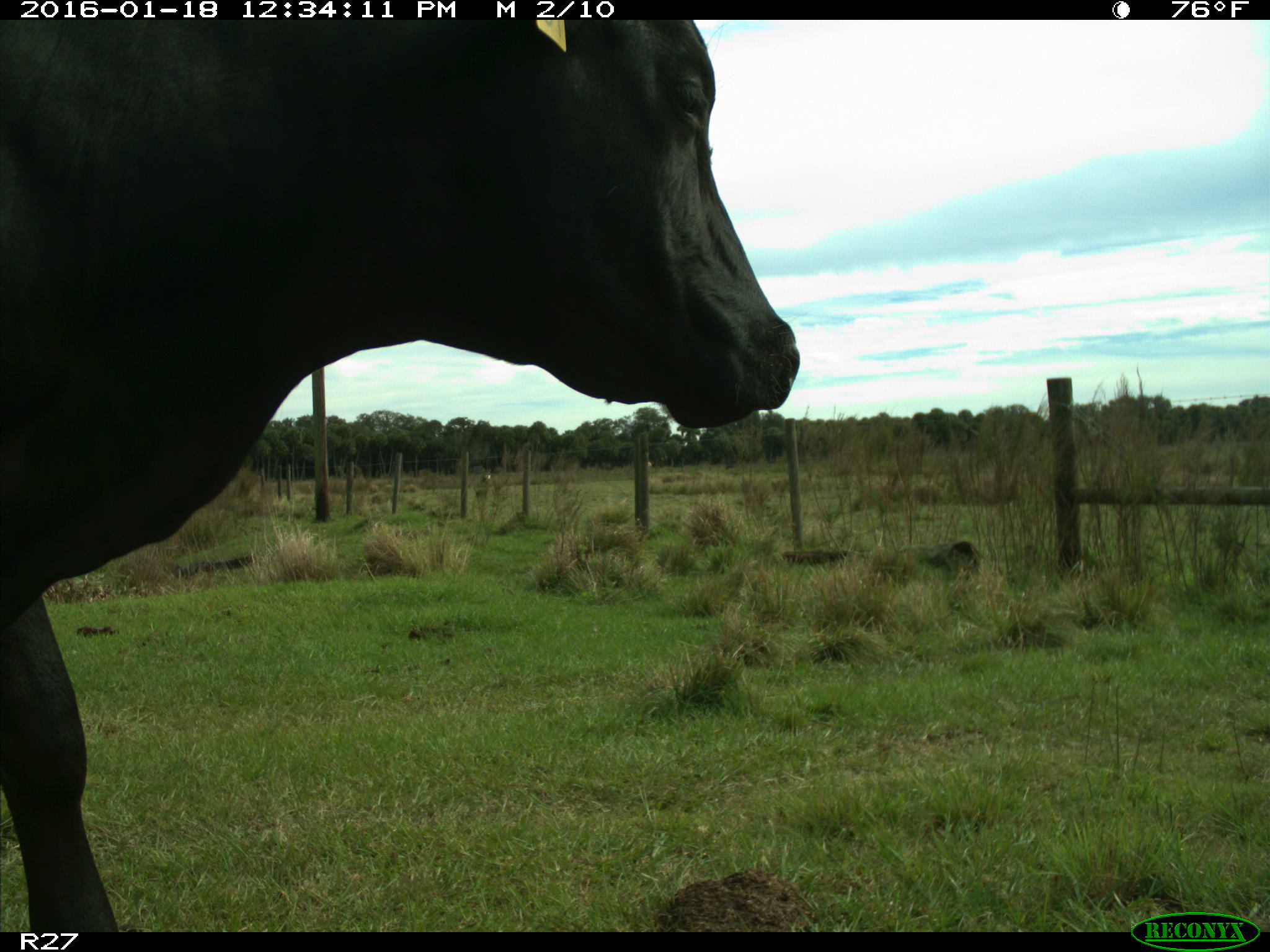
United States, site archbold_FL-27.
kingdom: Animalia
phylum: Chordata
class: Mammalia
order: Artiodactyla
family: Bovidae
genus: Bos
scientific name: Bos taurus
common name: domestic cow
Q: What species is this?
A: Bos taurus (domestic cow).